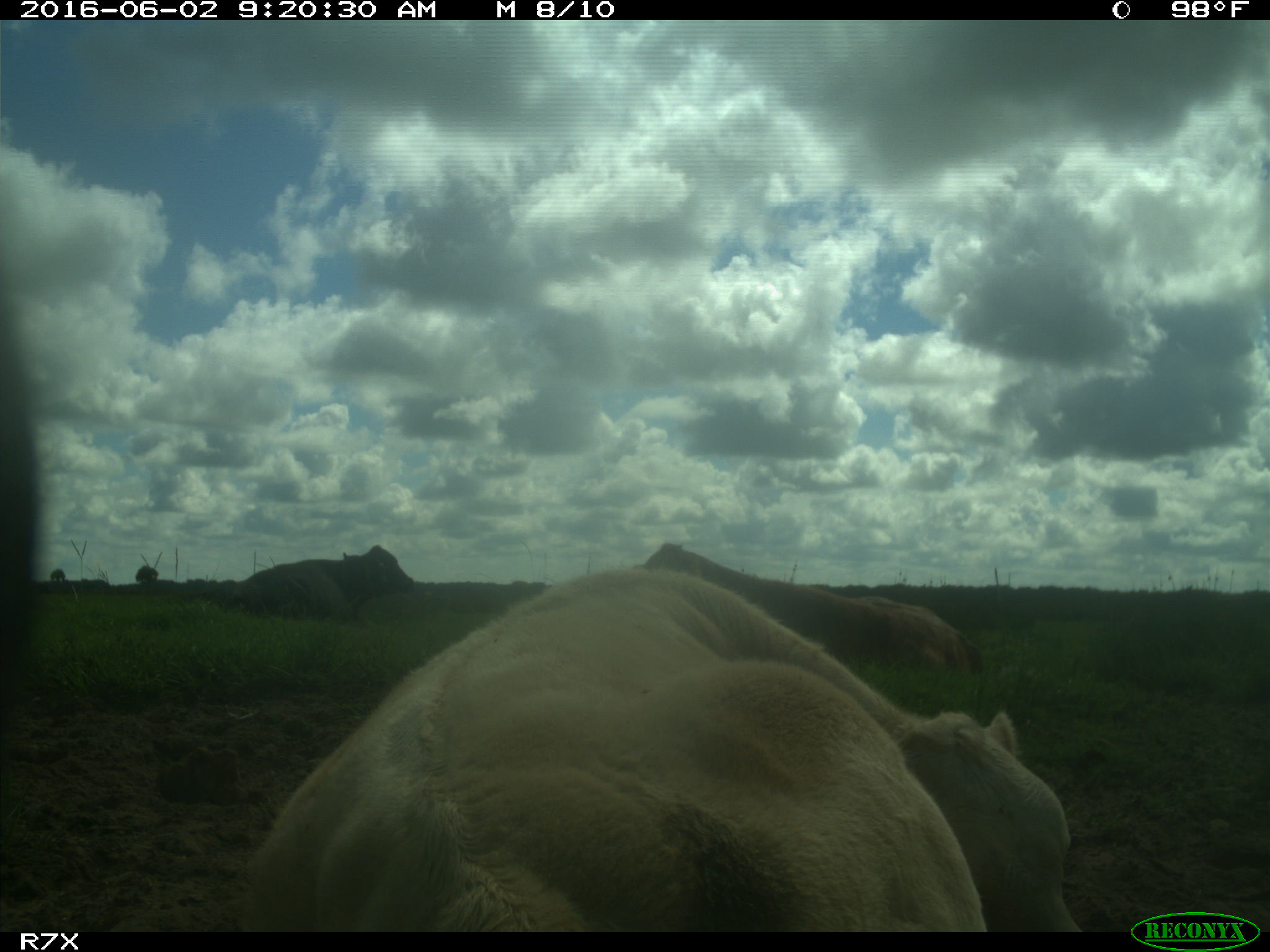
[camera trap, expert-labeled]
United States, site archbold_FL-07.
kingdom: Animalia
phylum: Chordata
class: Mammalia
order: Artiodactyla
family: Bovidae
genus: Bos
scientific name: Bos taurus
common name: domestic cow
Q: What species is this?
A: Bos taurus (domestic cow).